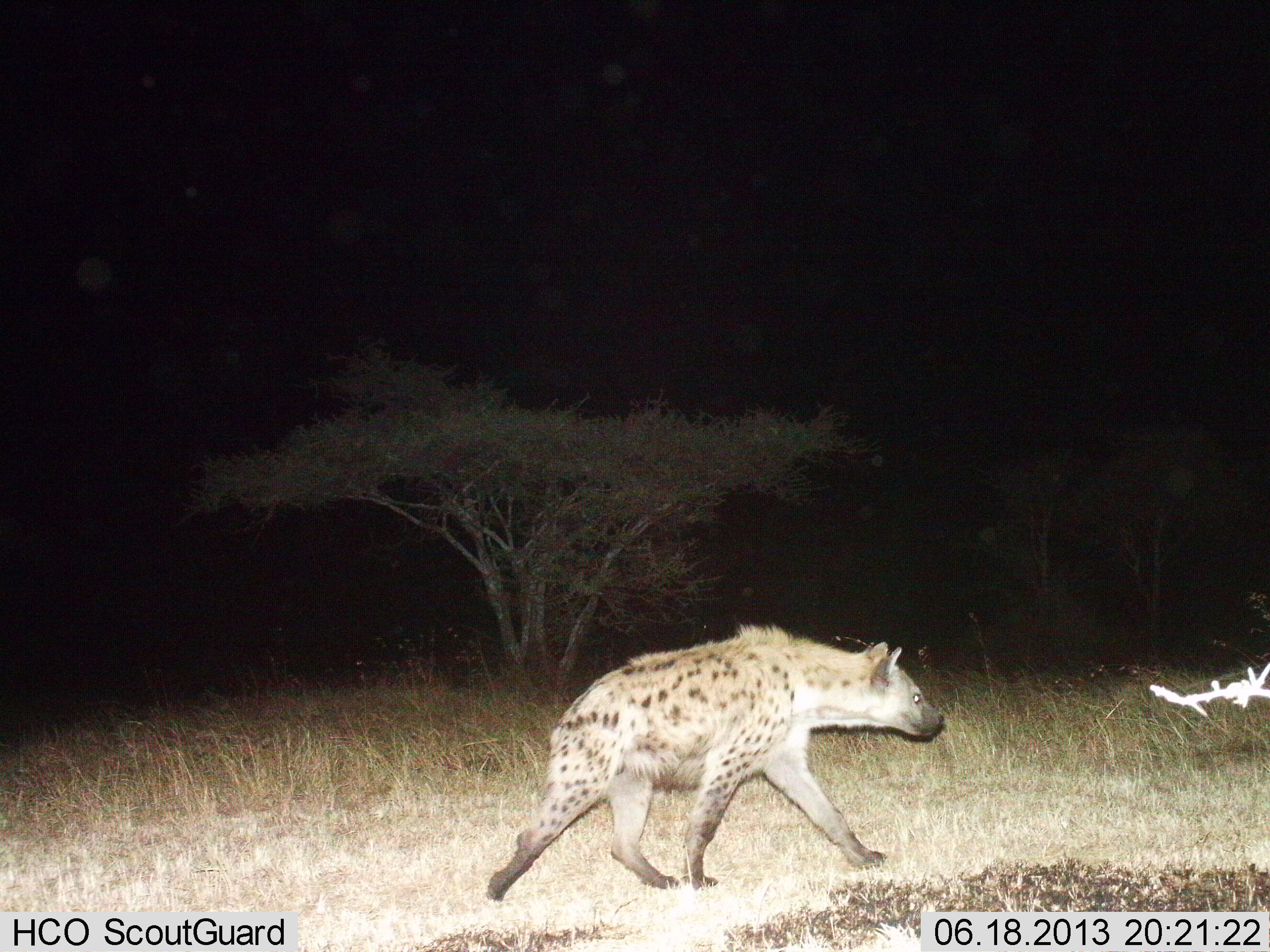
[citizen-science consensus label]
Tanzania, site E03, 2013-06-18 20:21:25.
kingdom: Animalia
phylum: Chordata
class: Mammalia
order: Carnivora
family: Hyaenidae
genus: Crocuta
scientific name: Crocuta crocuta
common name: spotted hyena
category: hyenaspotted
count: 1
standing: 0%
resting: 0%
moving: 100%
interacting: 0%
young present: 0%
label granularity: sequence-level